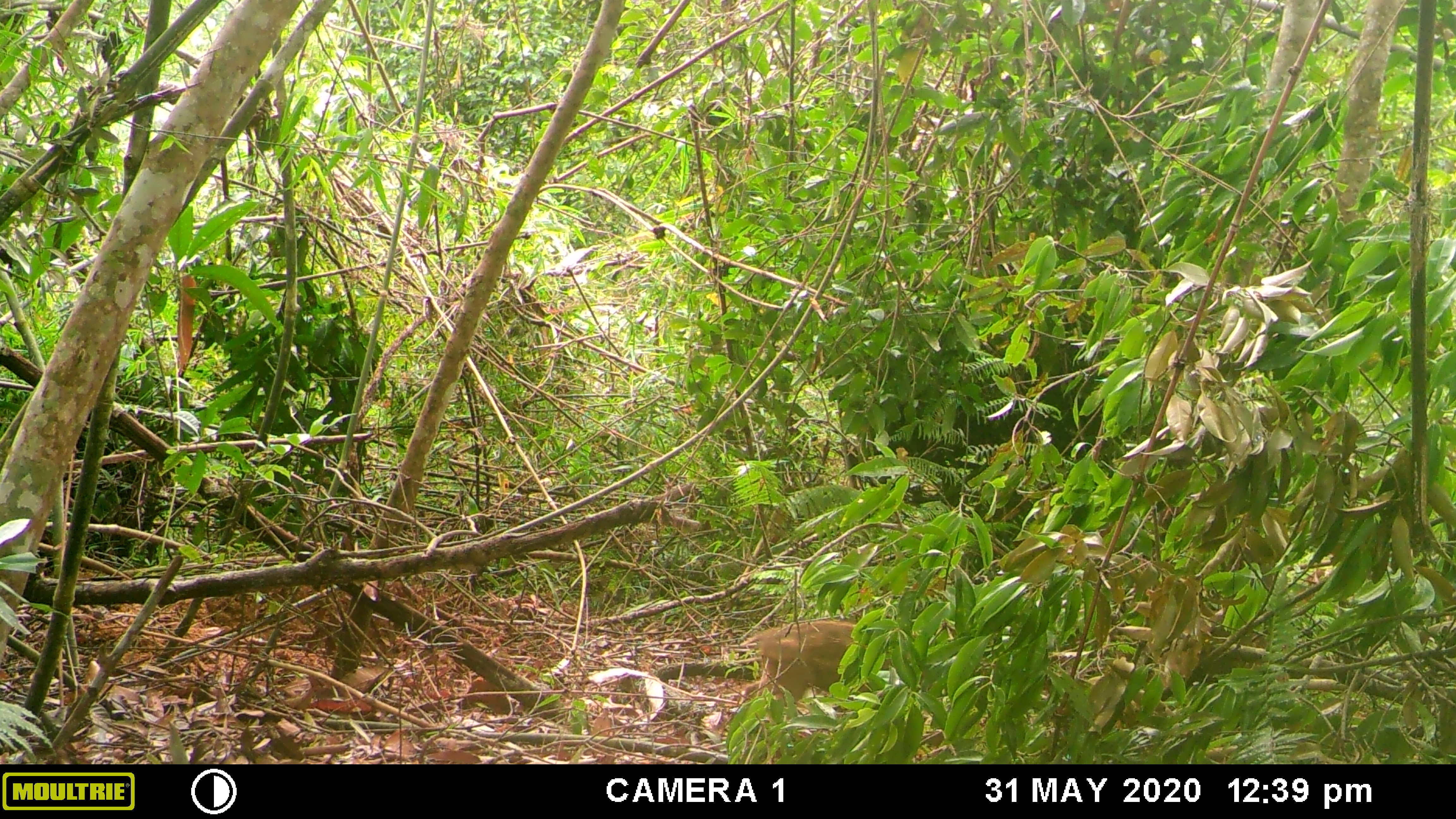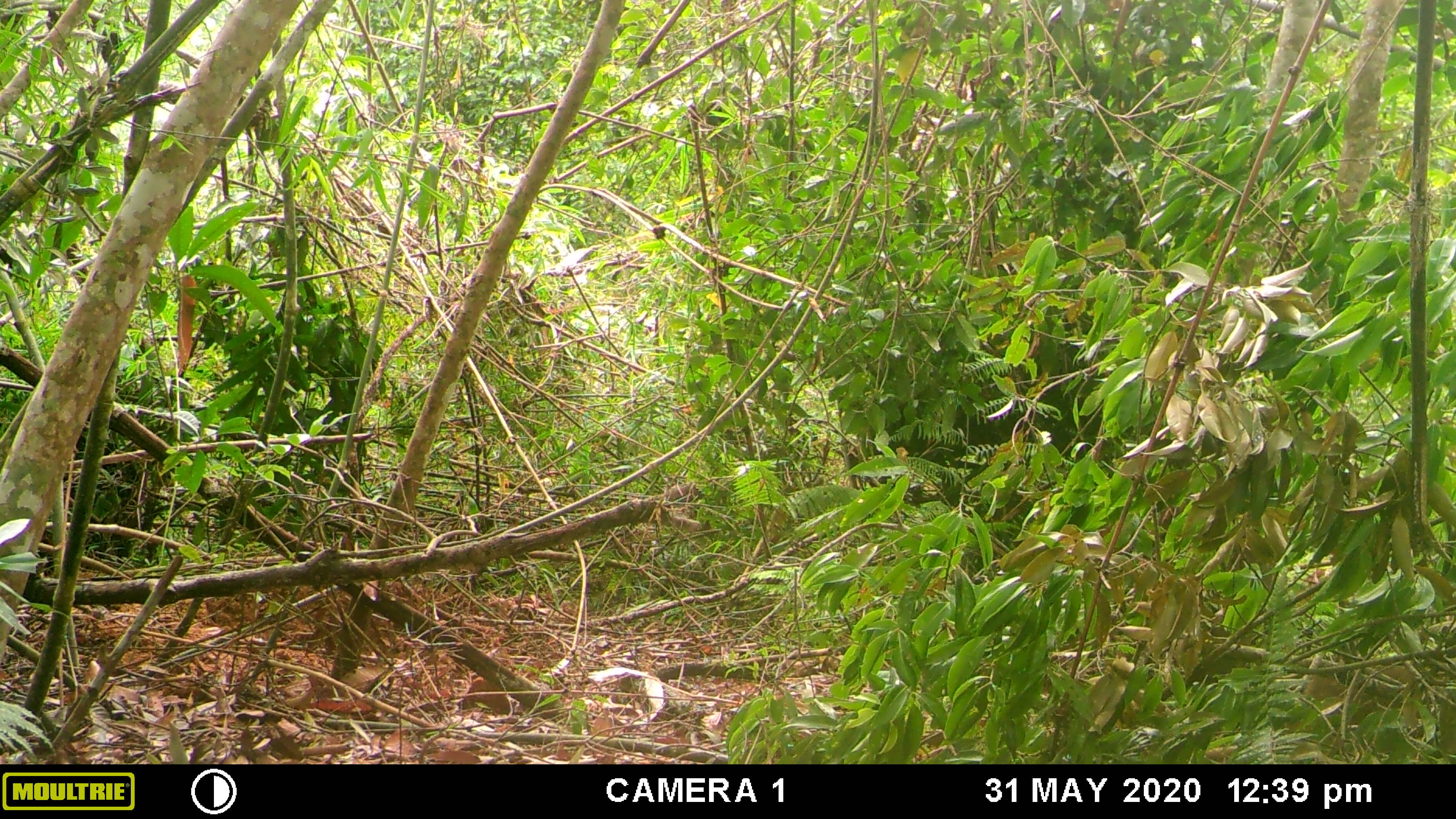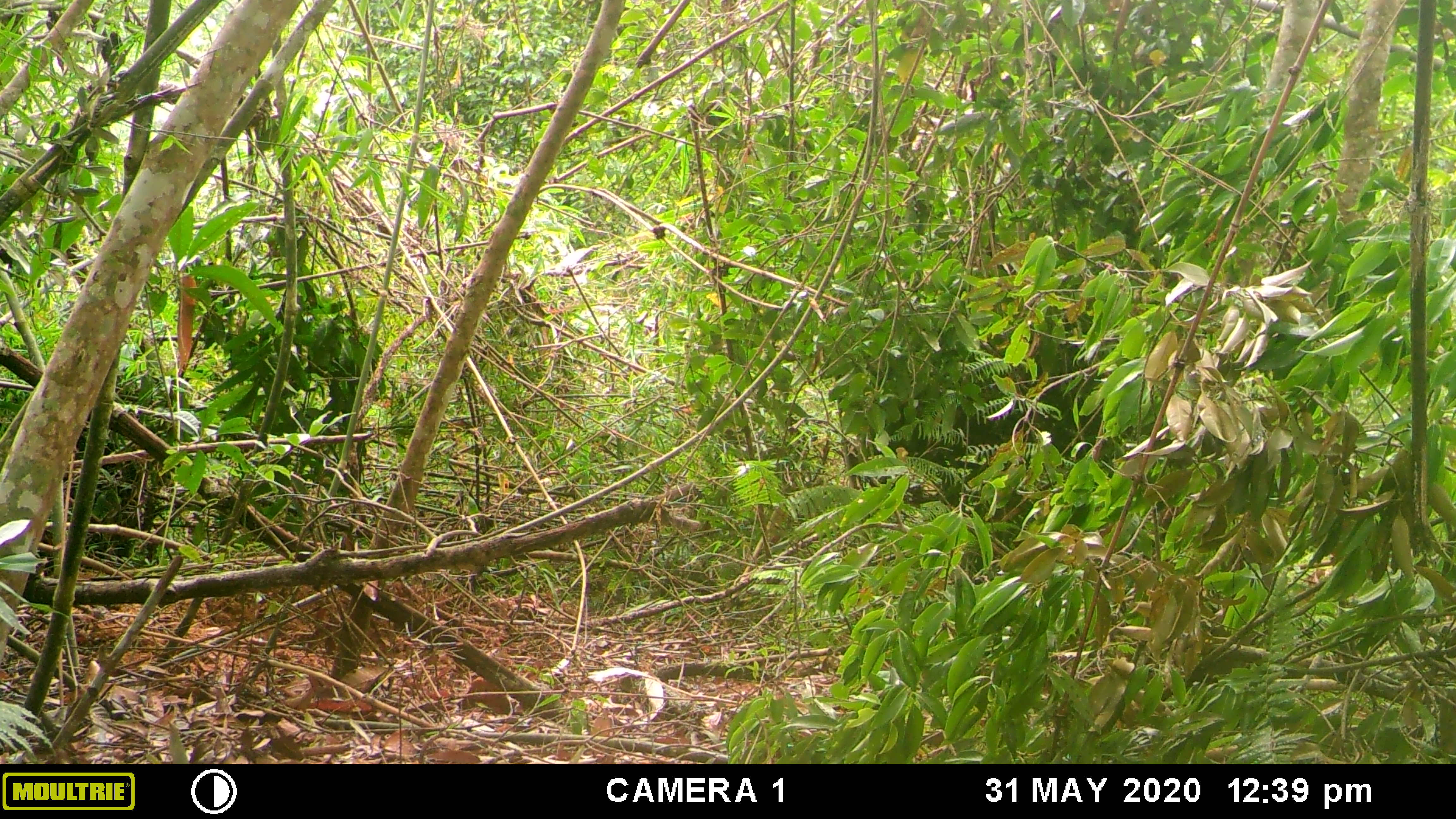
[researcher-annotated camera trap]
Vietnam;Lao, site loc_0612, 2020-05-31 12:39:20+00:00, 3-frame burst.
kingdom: Animalia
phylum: Chordata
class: Mammalia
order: Artiodactyla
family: Suidae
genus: Sus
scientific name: Sus scrofa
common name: eurasian wild pig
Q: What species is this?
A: Eurasian wild pig (Sus scrofa).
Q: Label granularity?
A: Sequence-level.